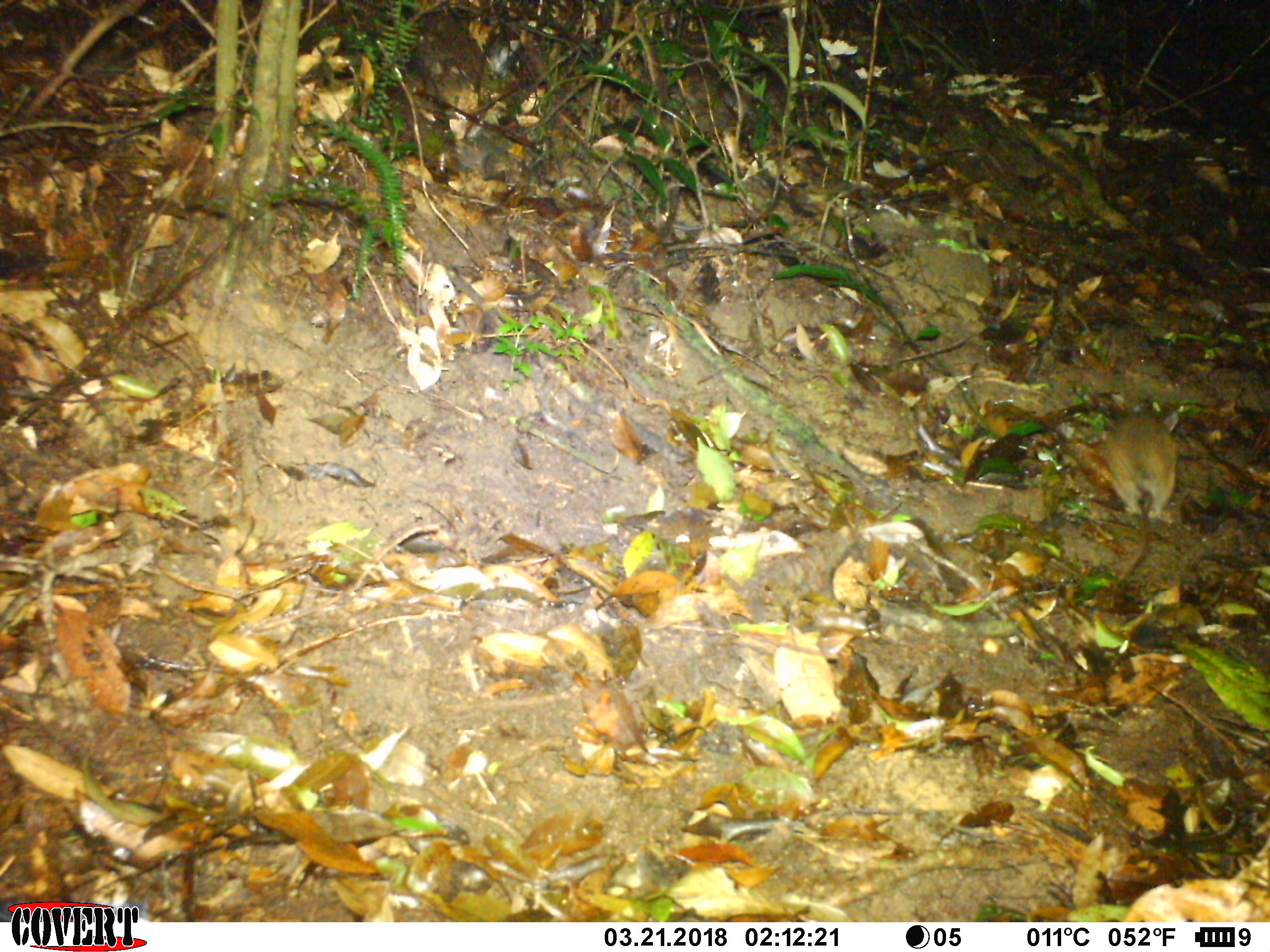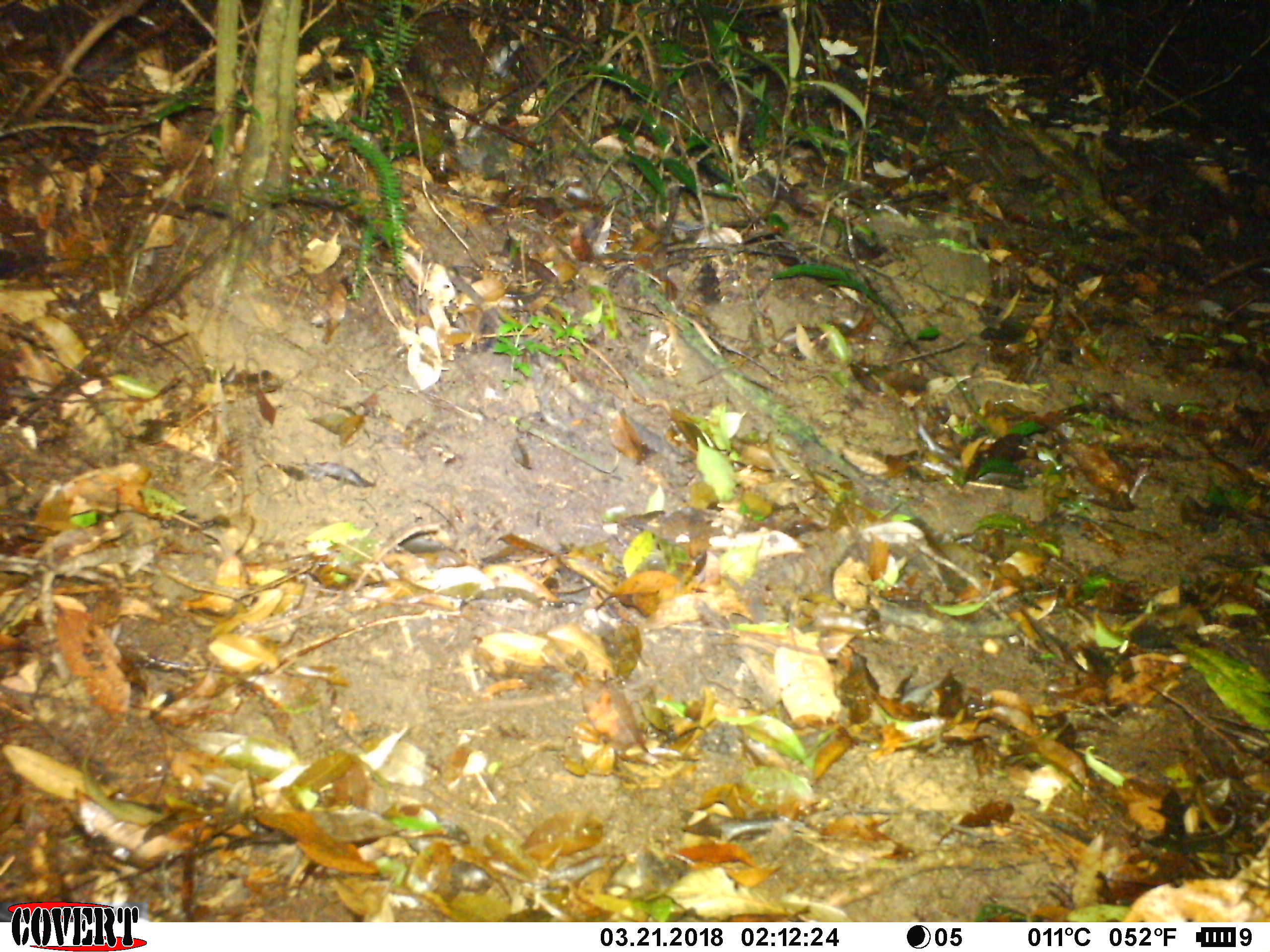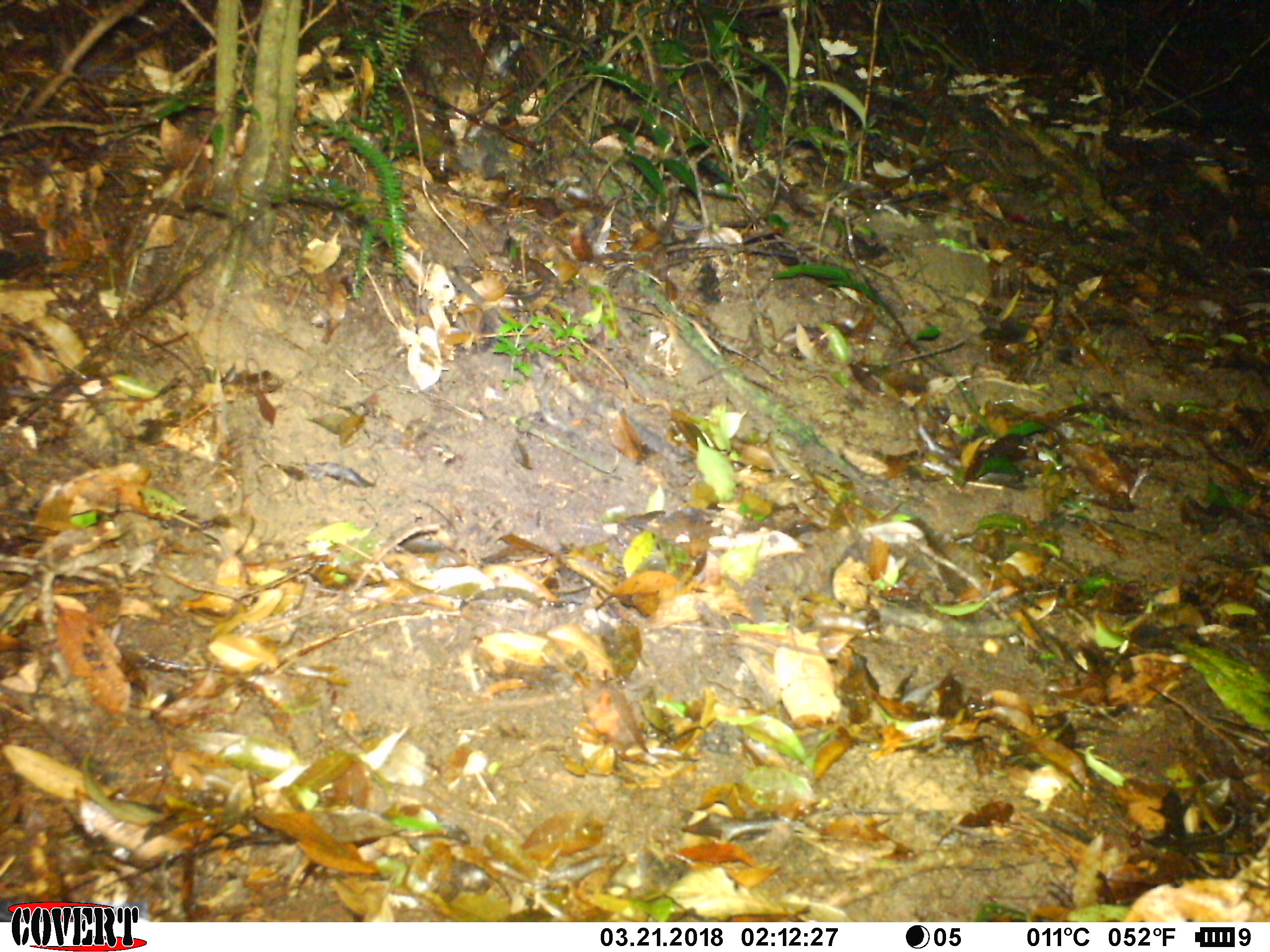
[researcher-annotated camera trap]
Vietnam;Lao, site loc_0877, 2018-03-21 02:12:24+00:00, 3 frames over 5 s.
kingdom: Animalia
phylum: Chordata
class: Mammalia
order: Rodentia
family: Muridae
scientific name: Muridae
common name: old-world mice and rats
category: unidentified murid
Unidentified murid (old-world mice and rats) (Muridae). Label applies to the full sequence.